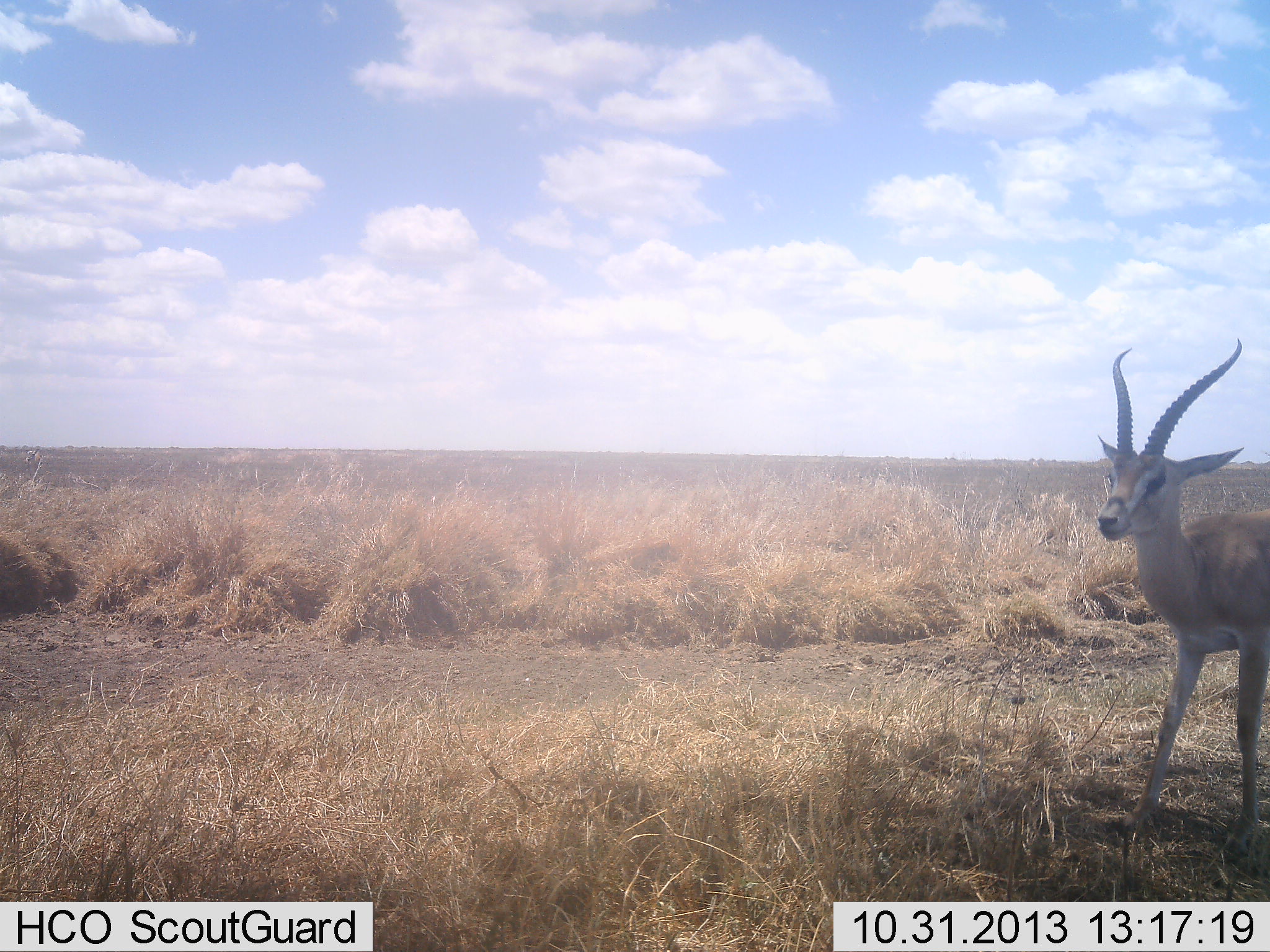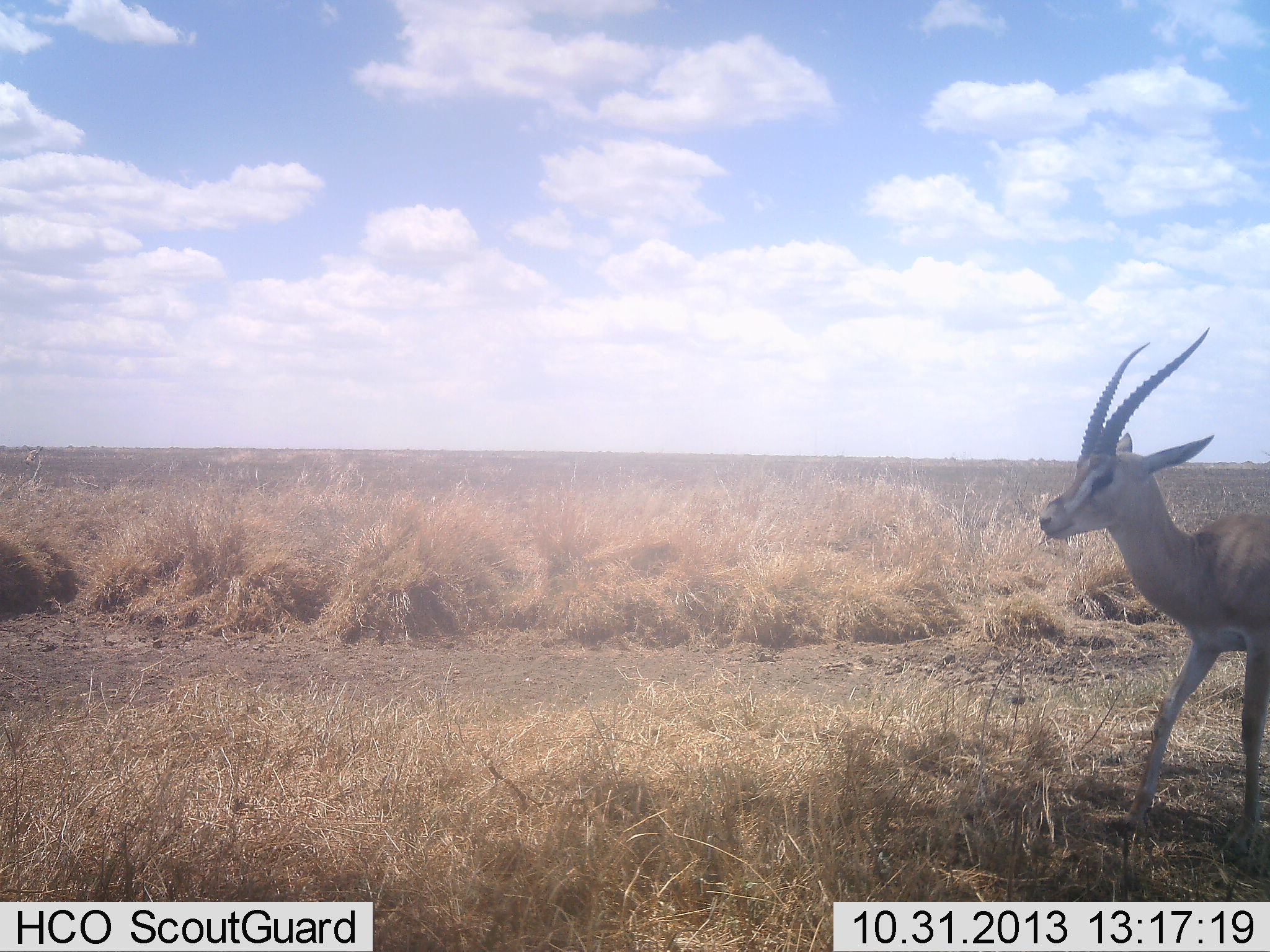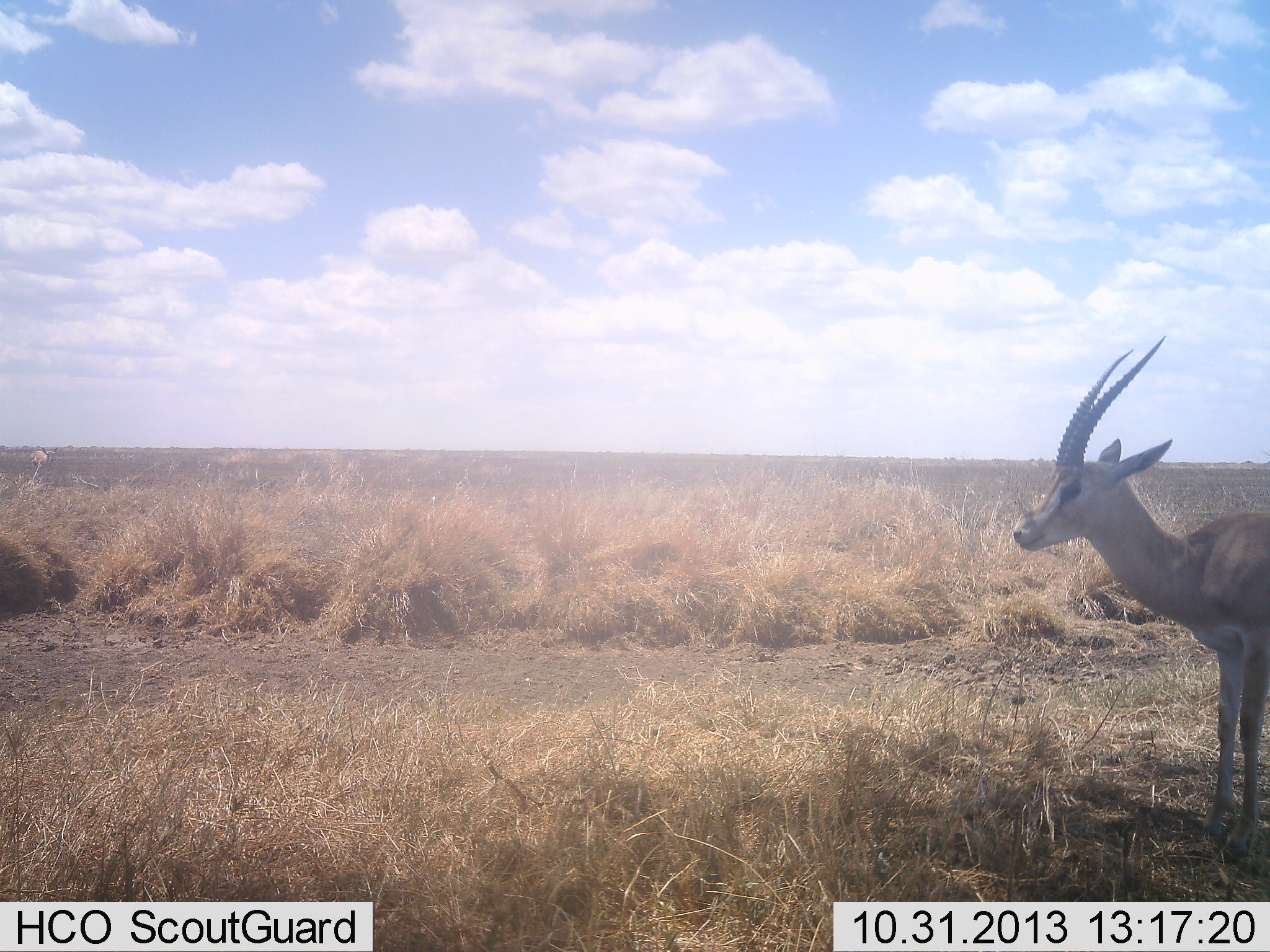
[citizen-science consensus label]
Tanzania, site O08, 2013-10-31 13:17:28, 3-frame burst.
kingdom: Animalia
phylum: Chordata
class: Mammalia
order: Artiodactyla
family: Bovidae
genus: Nanger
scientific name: Nanger granti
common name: grant's gazelle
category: gazellegrants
Gazellegrants (grant's gazelle) (Nanger granti), count 1. Behavior (volunteer vote fractions): standing 80%, resting 0%, moving 40%, interacting 0%. Young present (vote fraction): 0%. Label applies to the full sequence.